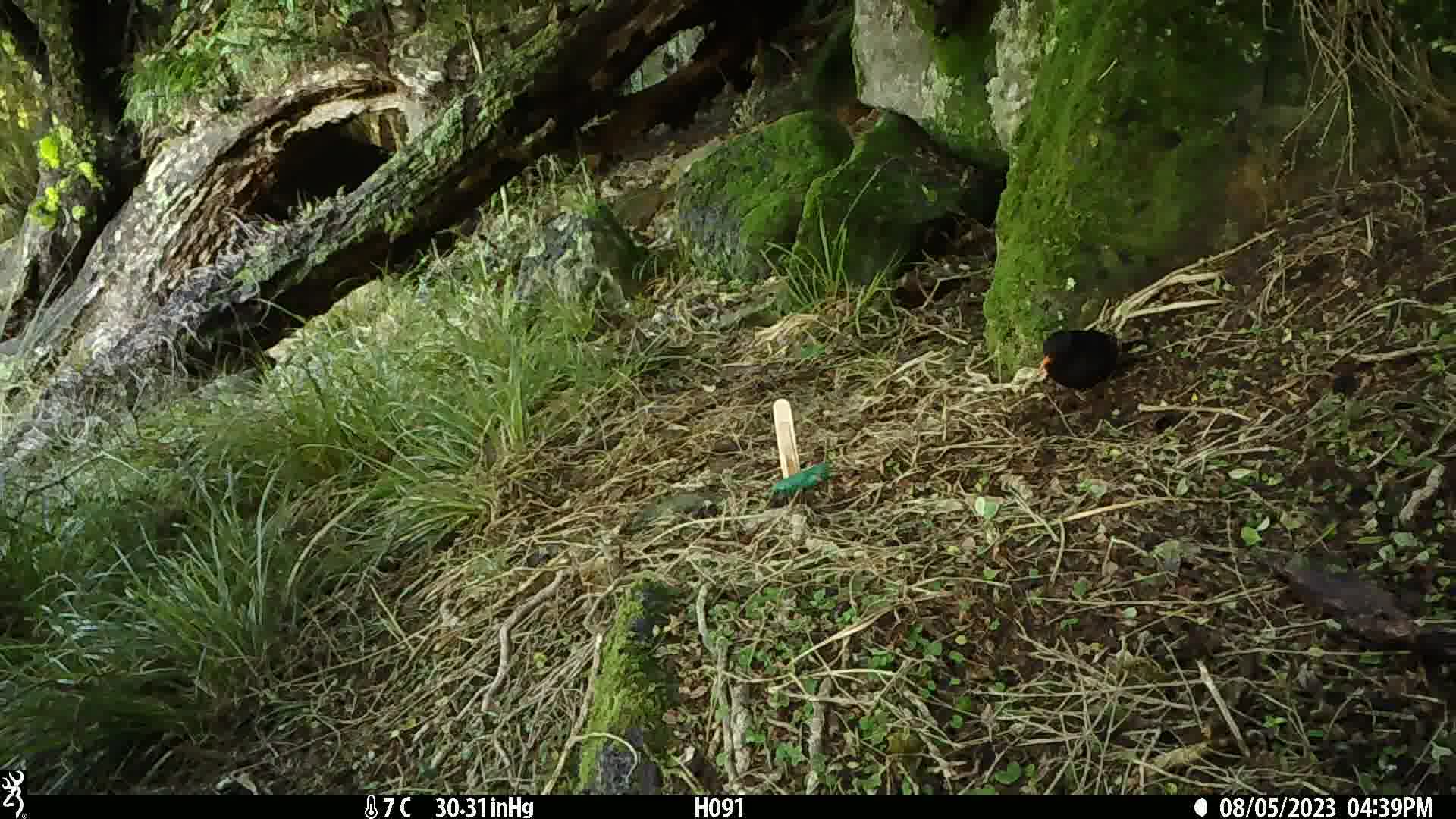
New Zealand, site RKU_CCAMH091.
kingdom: Animalia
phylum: Chordata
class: Aves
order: Passeriformes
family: Turdidae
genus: Turdus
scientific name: Turdus merula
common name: eurasian blackbird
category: blackbird